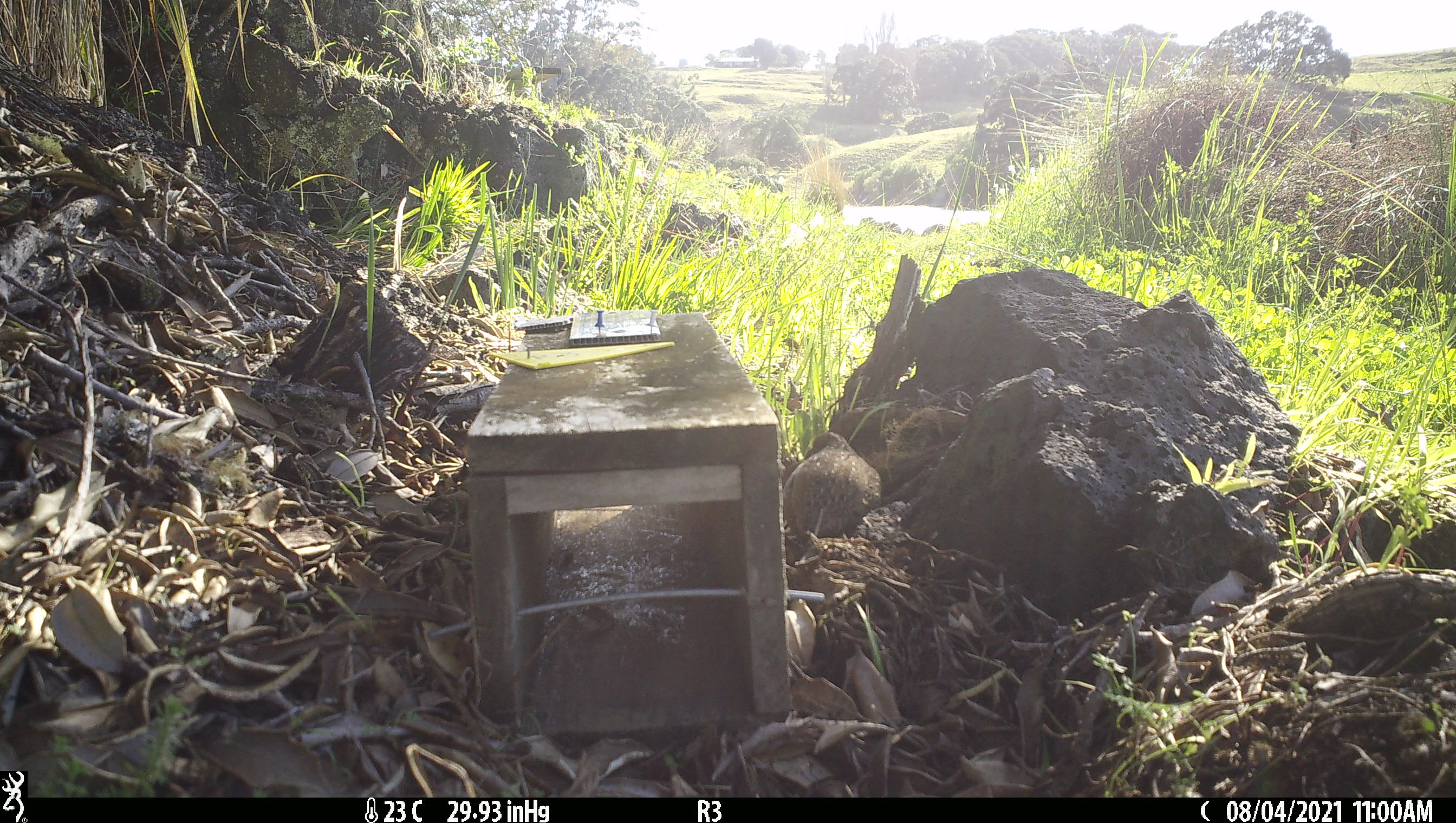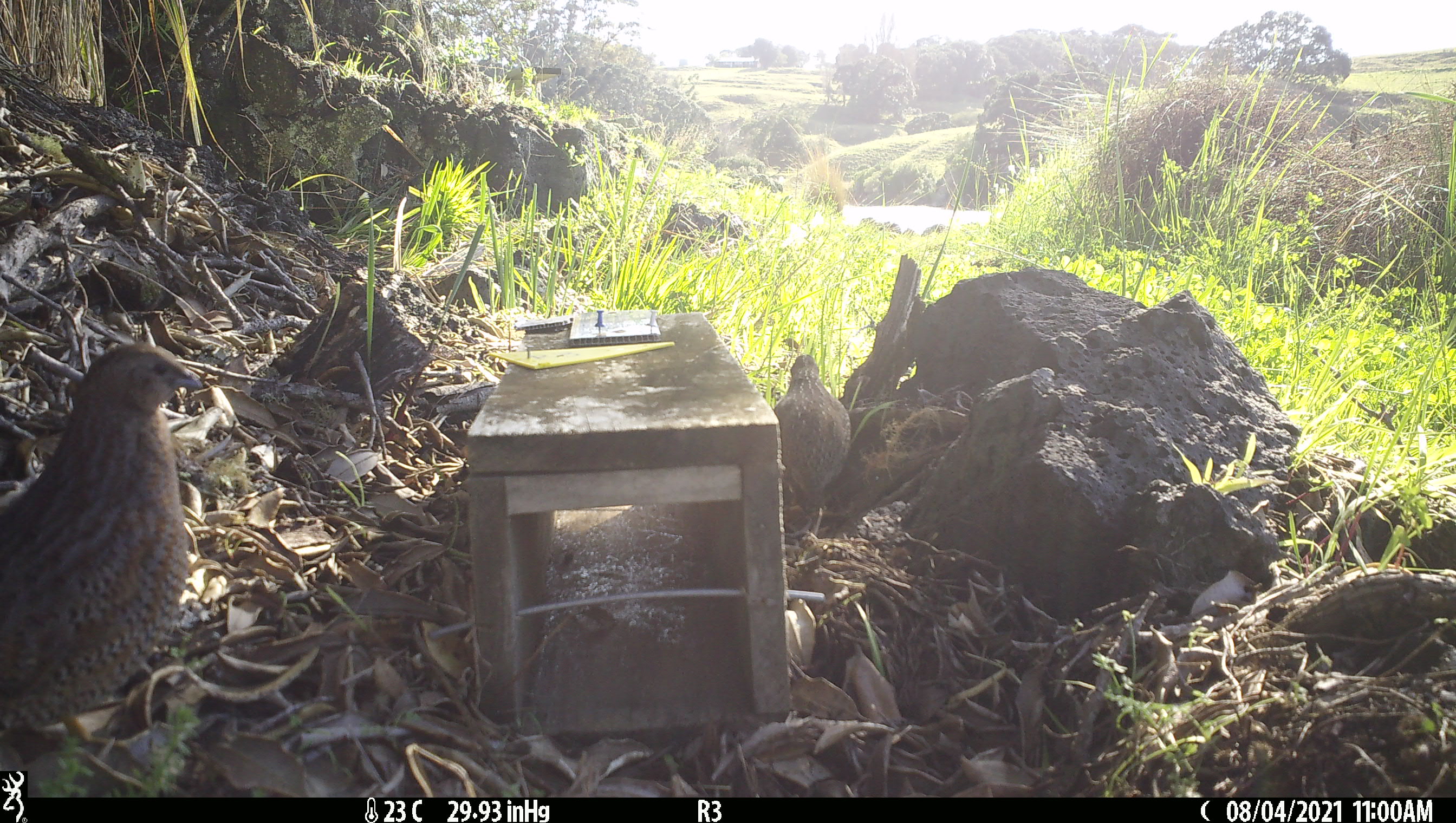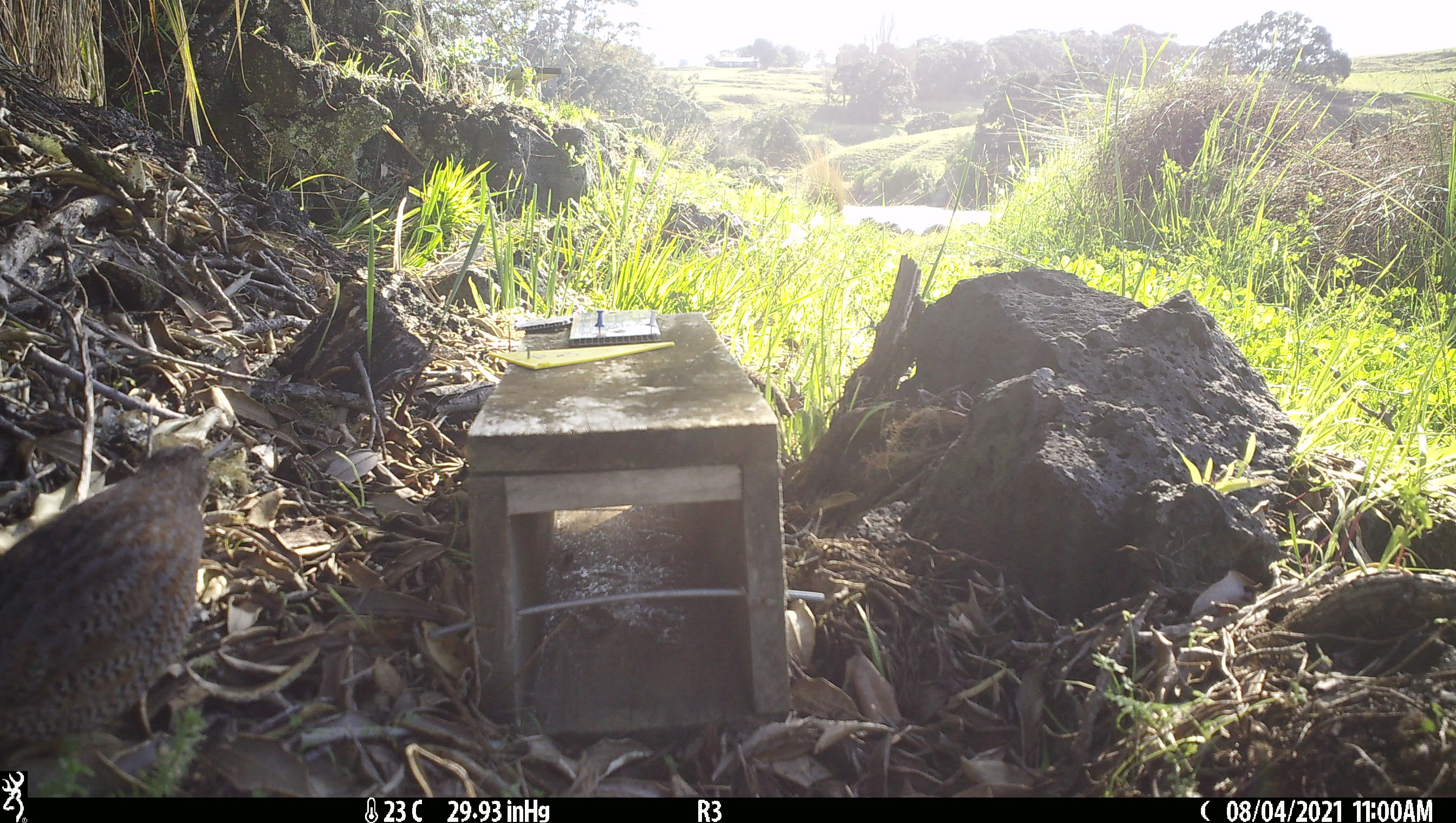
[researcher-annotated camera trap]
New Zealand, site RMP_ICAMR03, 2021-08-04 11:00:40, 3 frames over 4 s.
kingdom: Animalia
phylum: Chordata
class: Aves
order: Galliformes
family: Phasianidae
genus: Synoicus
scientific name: Synoicus ypsilophorus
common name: brown quail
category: quail brown